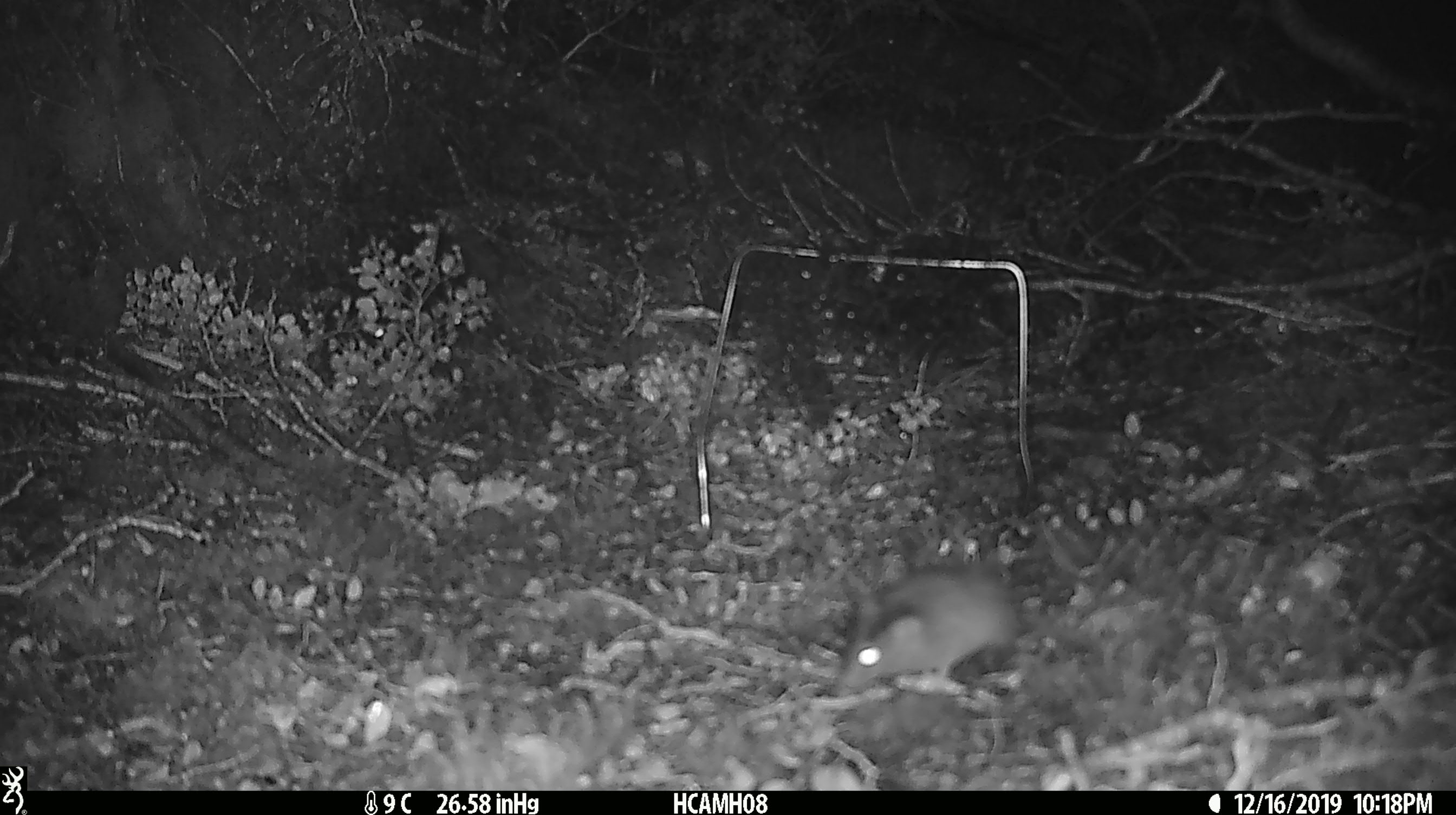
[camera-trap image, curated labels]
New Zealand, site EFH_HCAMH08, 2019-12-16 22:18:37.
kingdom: Animalia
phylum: Chordata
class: Mammalia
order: Rodentia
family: Muridae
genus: Mus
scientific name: Mus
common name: mouse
Mouse (Mus).